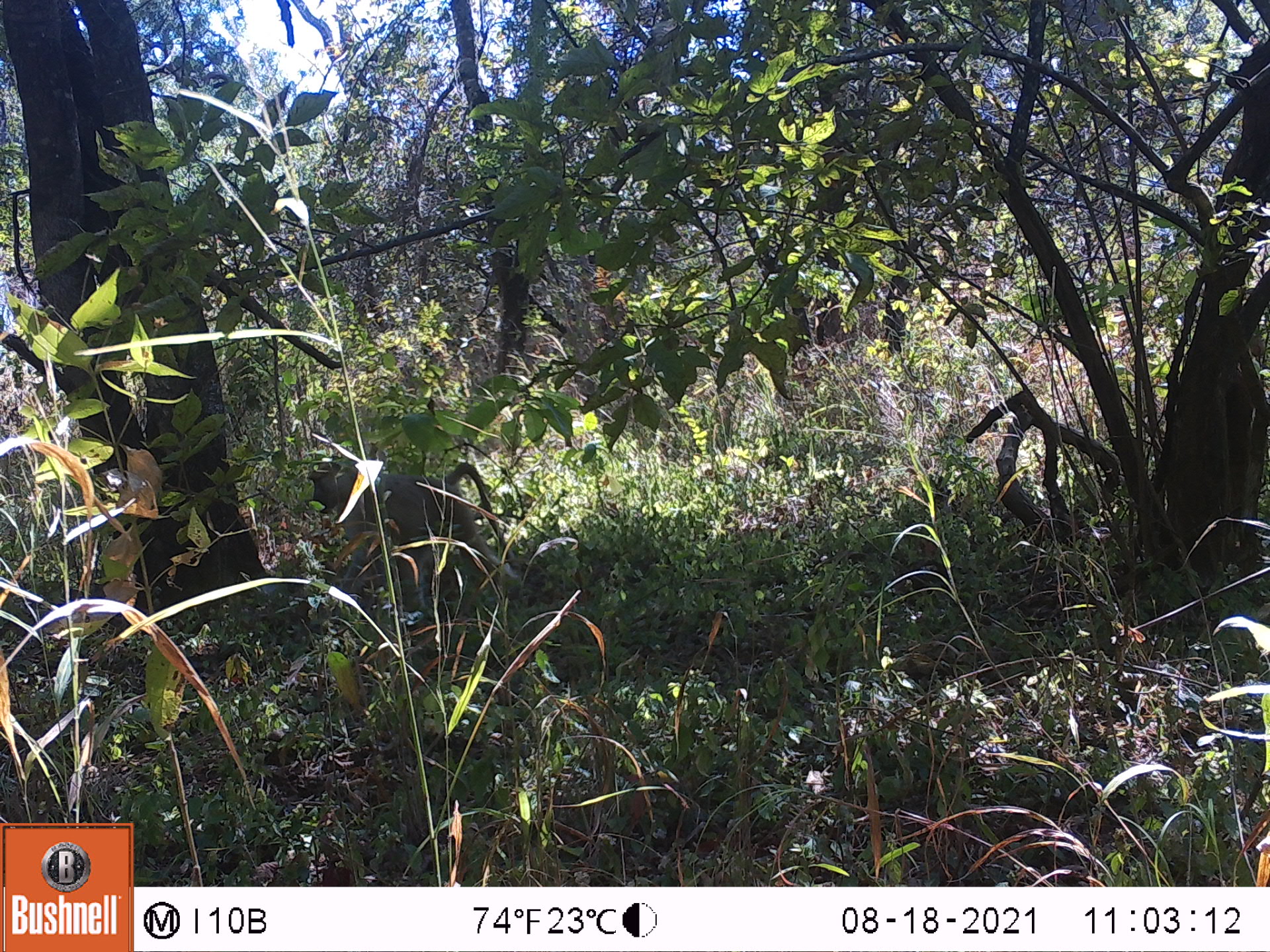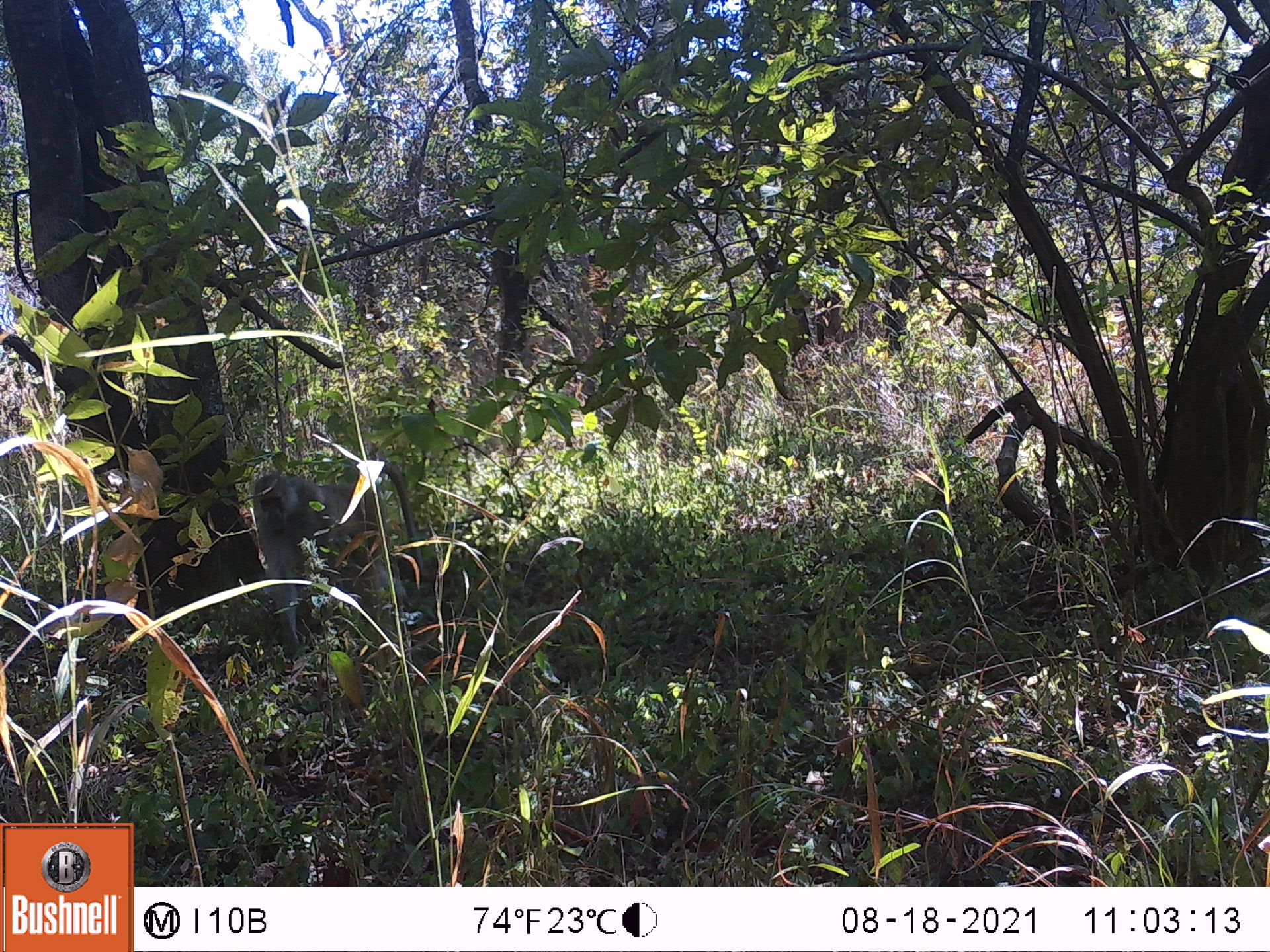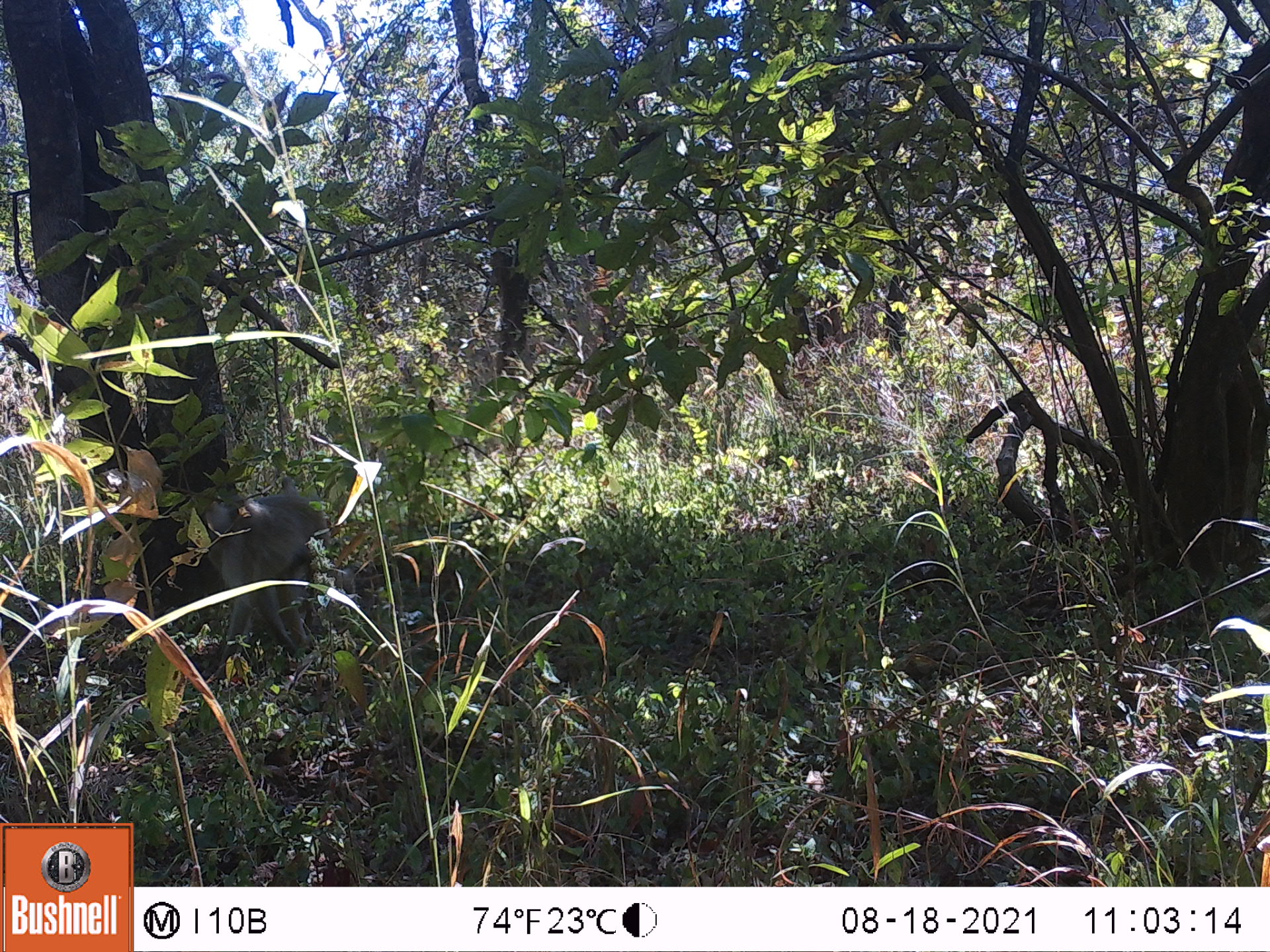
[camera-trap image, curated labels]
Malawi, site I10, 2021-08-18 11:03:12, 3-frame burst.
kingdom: Animalia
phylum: Chordata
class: Mammalia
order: Primates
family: Cercopithecidae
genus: Papio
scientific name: Papio cynocephalus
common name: yellow baboon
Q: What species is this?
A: Yellow baboon (Papio cynocephalus).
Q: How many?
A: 1.